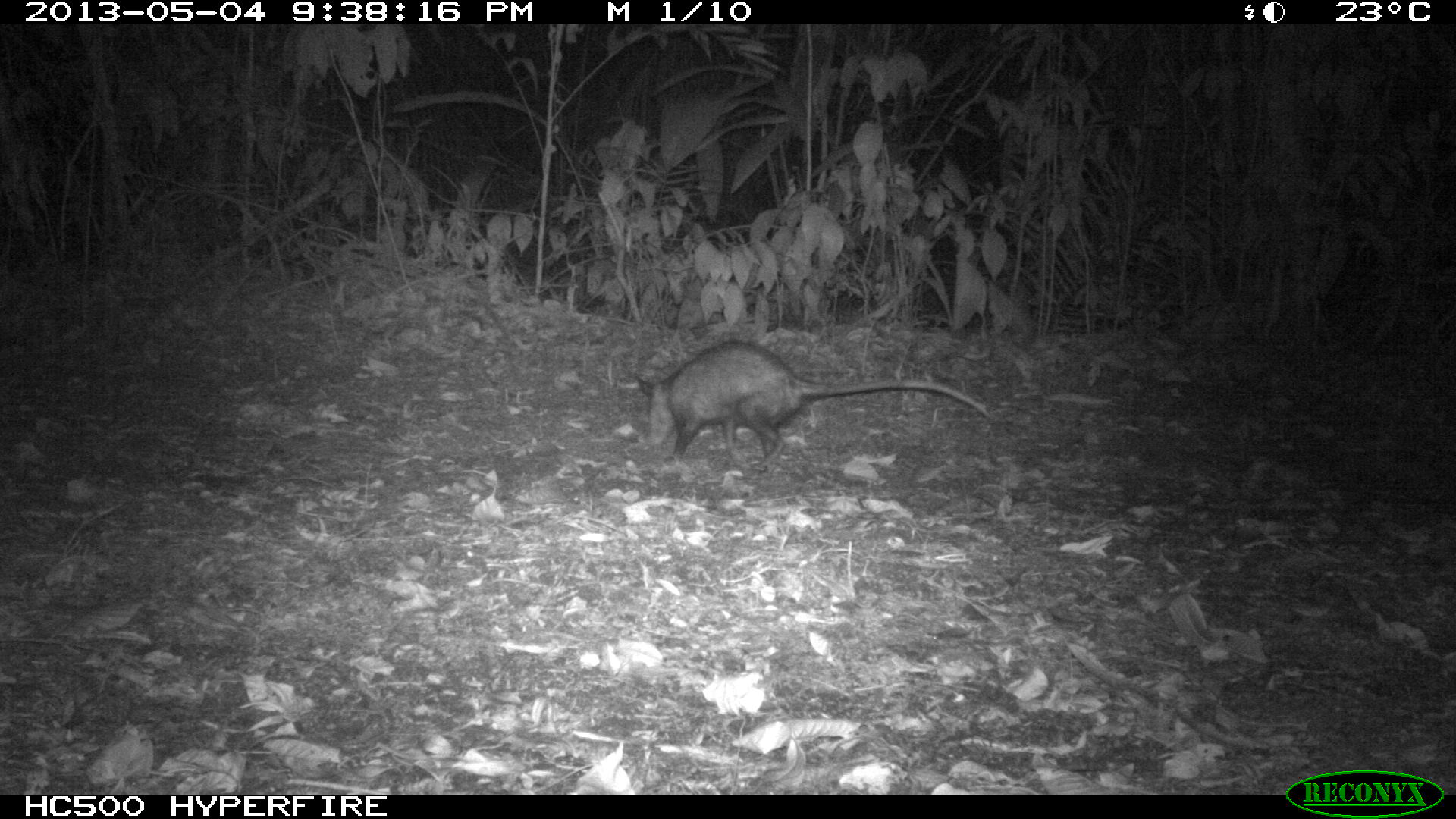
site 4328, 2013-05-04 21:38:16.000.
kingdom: Animalia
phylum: Chordata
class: Mammalia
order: Didelphimorphia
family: Didelphidae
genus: Didelphis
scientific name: Didelphis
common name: american opossums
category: didelphis sp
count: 1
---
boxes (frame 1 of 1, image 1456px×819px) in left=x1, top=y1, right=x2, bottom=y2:
didelphis sp: left=637, top=339, right=995, bottom=470